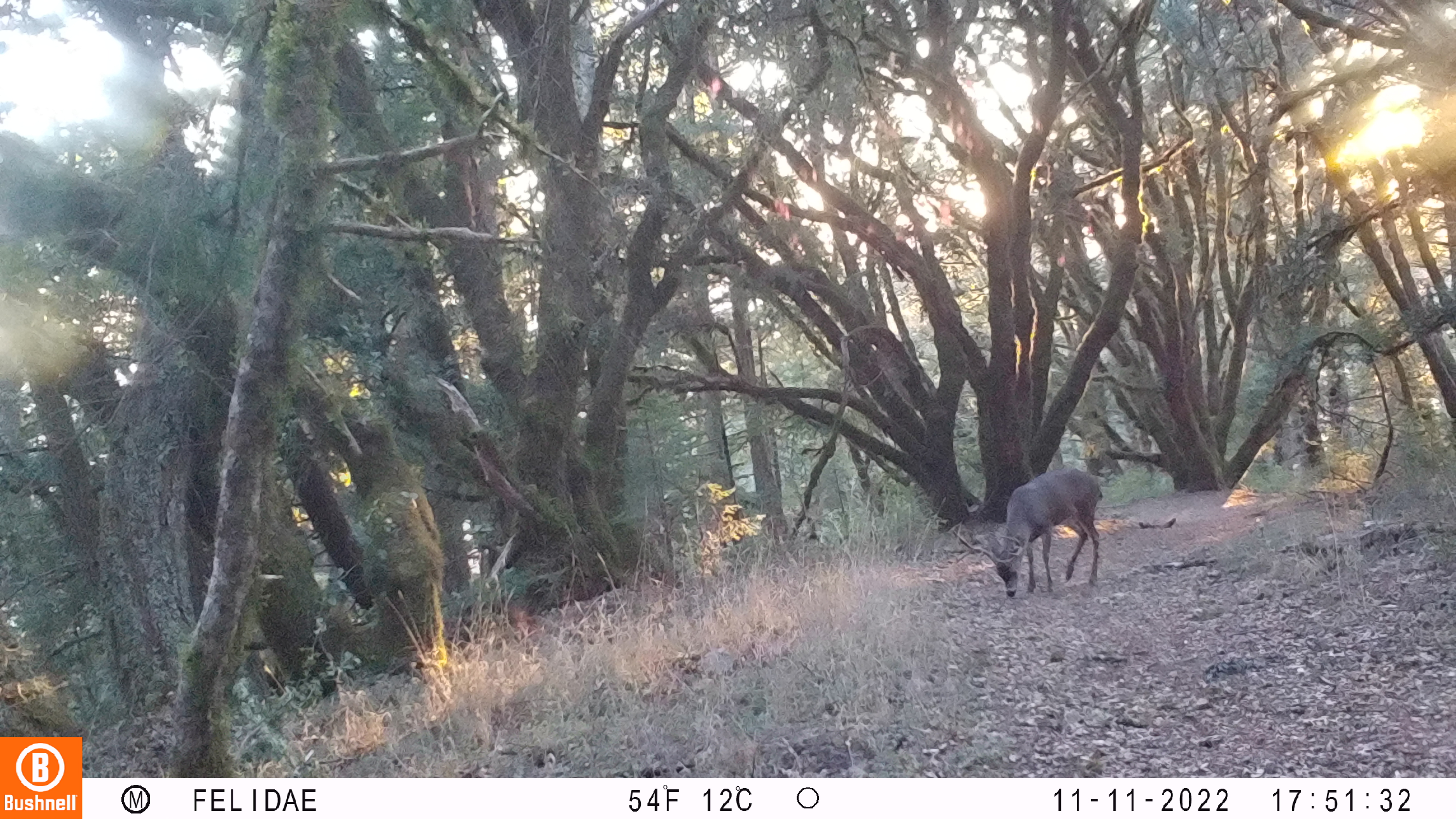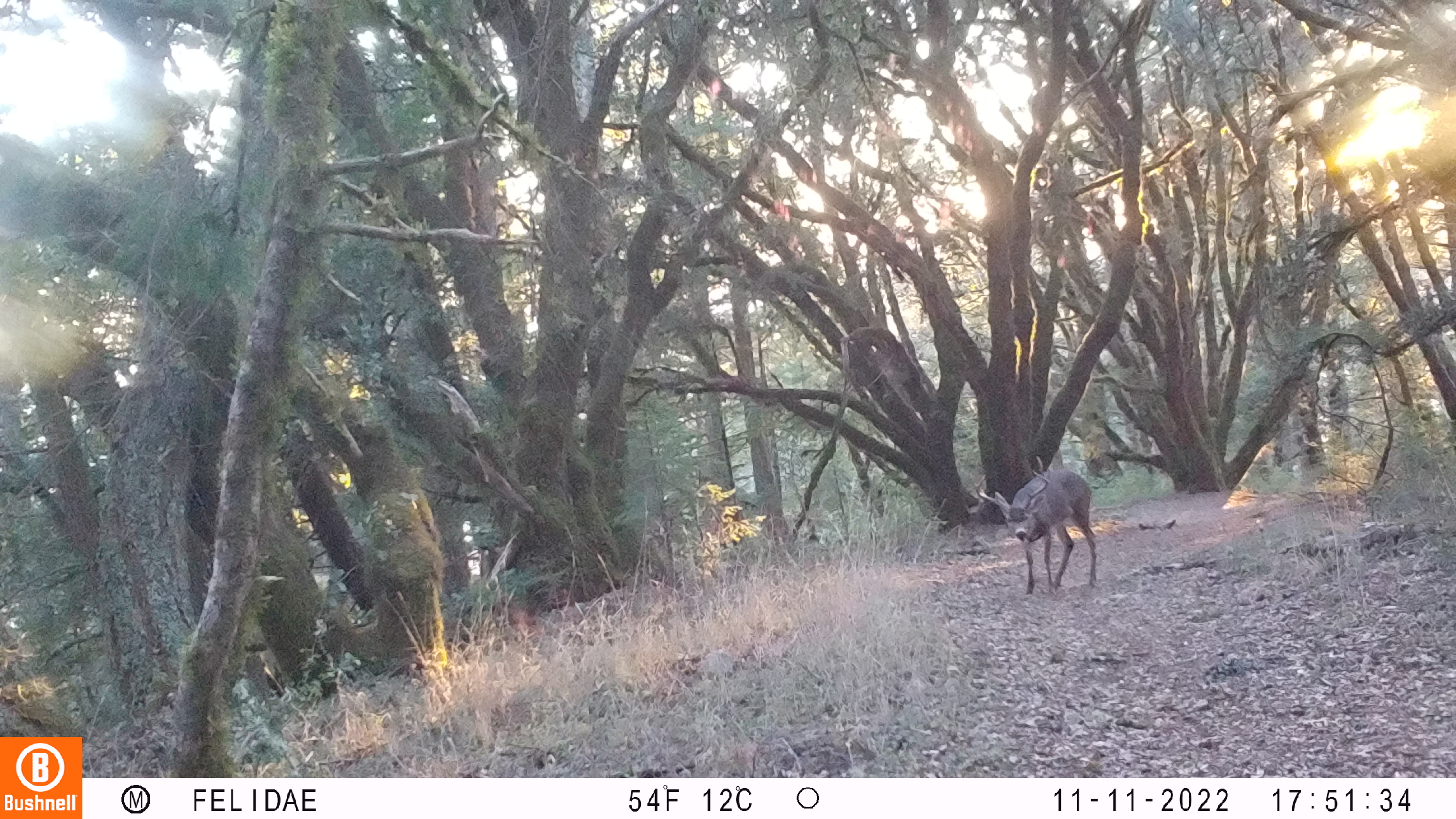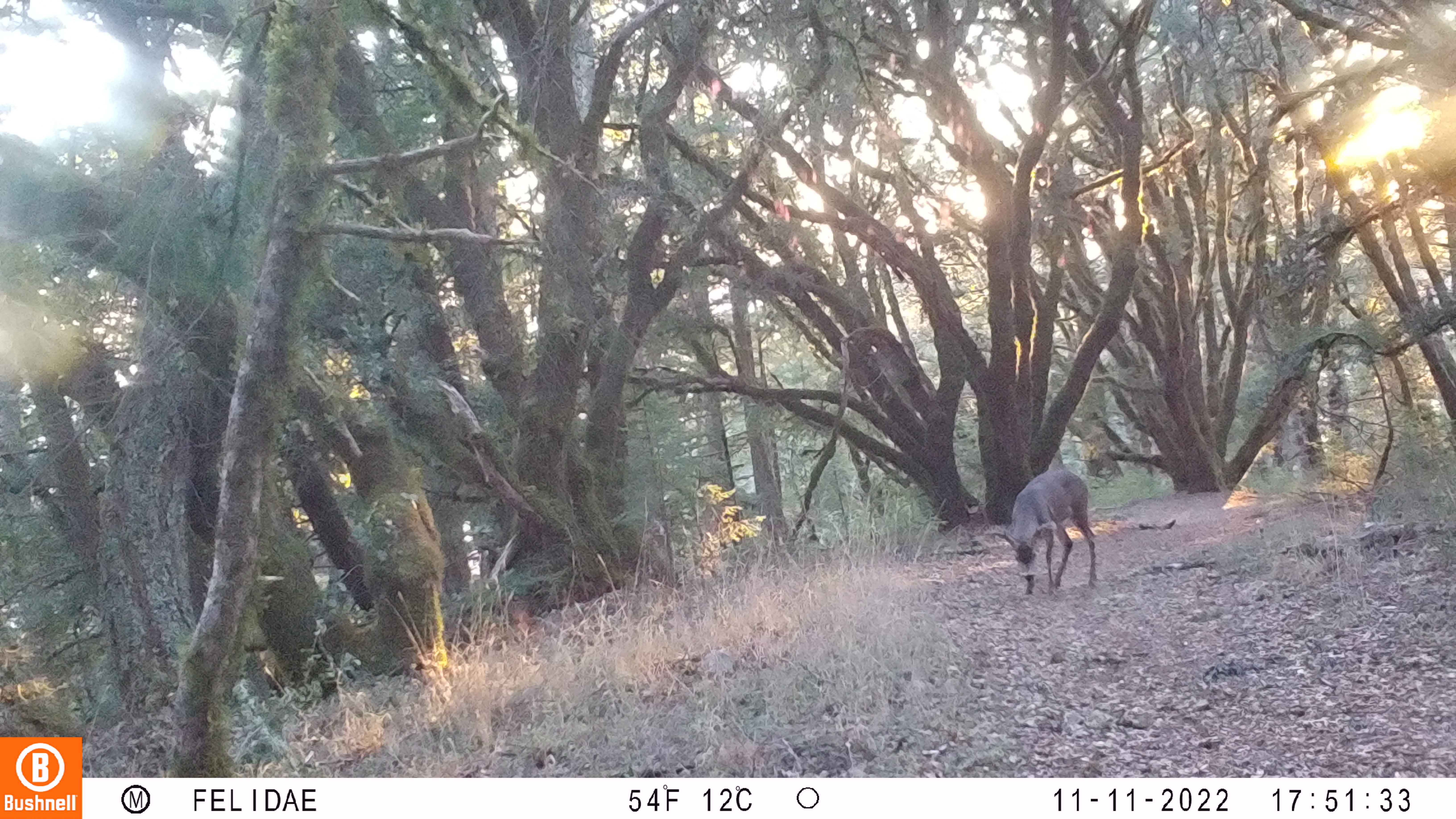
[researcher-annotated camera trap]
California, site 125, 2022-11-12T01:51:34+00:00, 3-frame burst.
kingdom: Animalia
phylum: Chordata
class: Mammalia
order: Artiodactyla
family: Cervidae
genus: Odocoileus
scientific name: Odocoileus hemionus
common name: mule deer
Mule deer (Odocoileus hemionus).